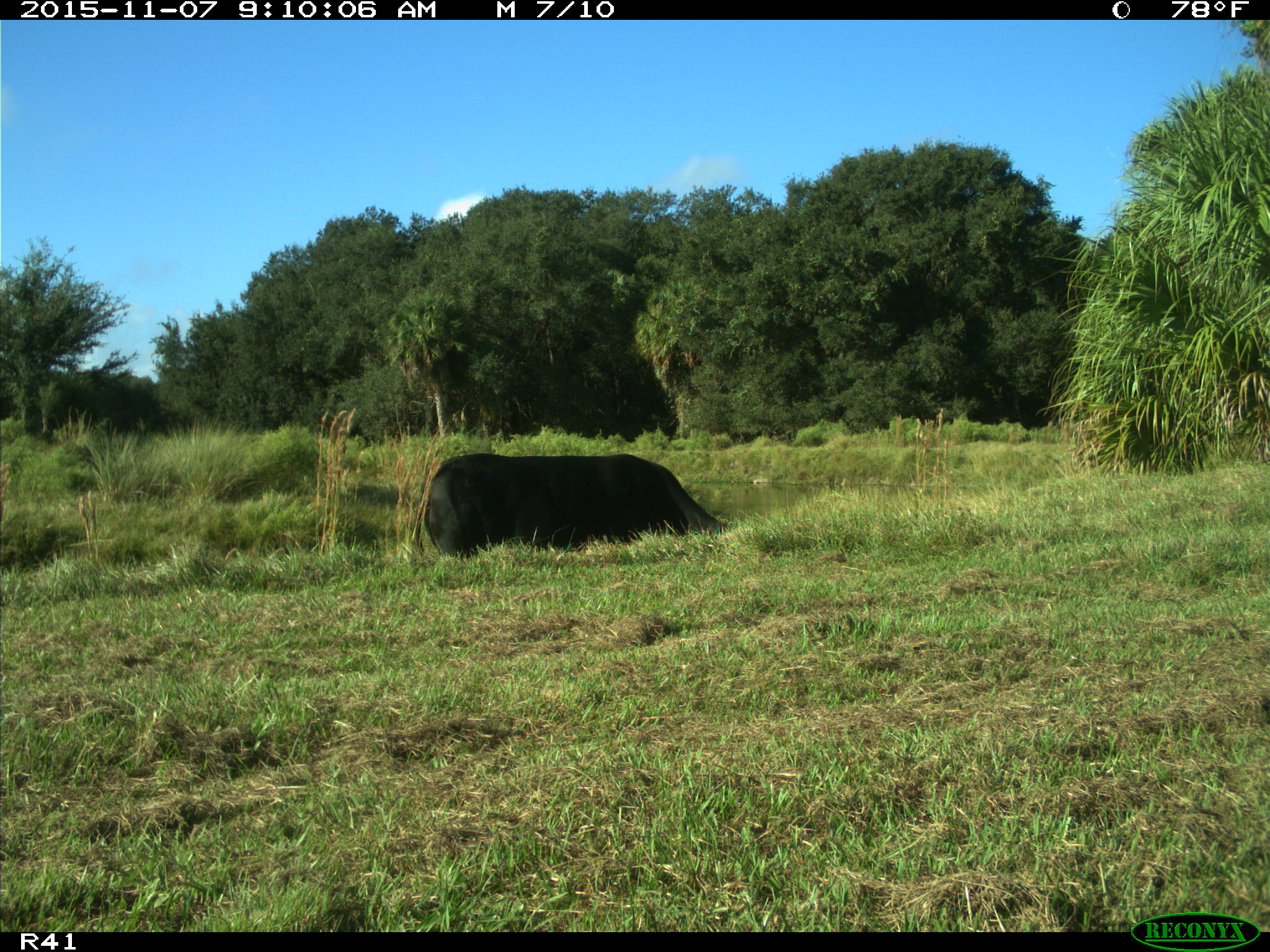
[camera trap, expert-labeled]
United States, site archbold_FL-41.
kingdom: Animalia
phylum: Chordata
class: Mammalia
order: Artiodactyla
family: Bovidae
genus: Bos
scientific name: Bos taurus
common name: domestic cow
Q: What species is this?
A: Bos taurus (domestic cow).